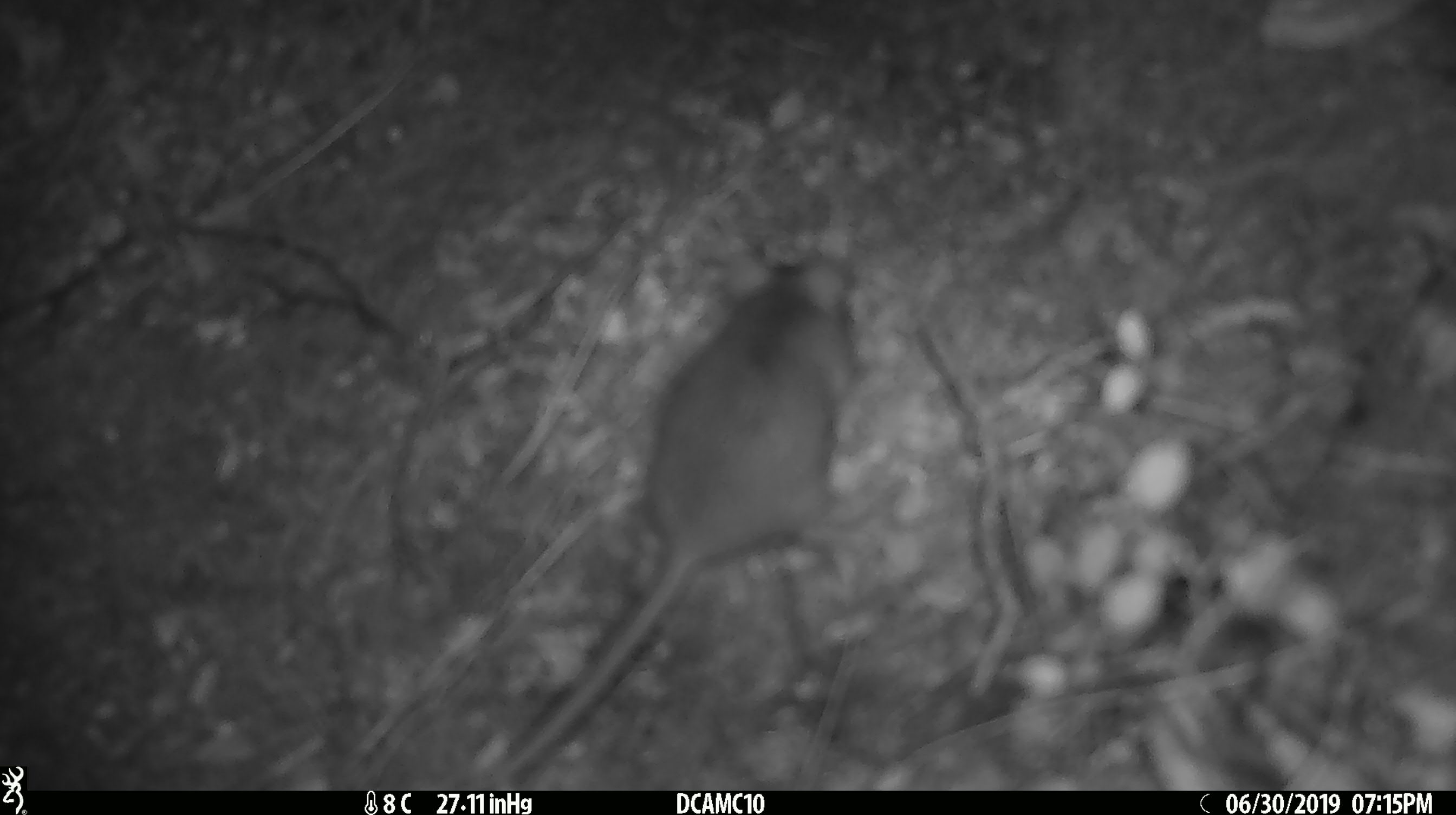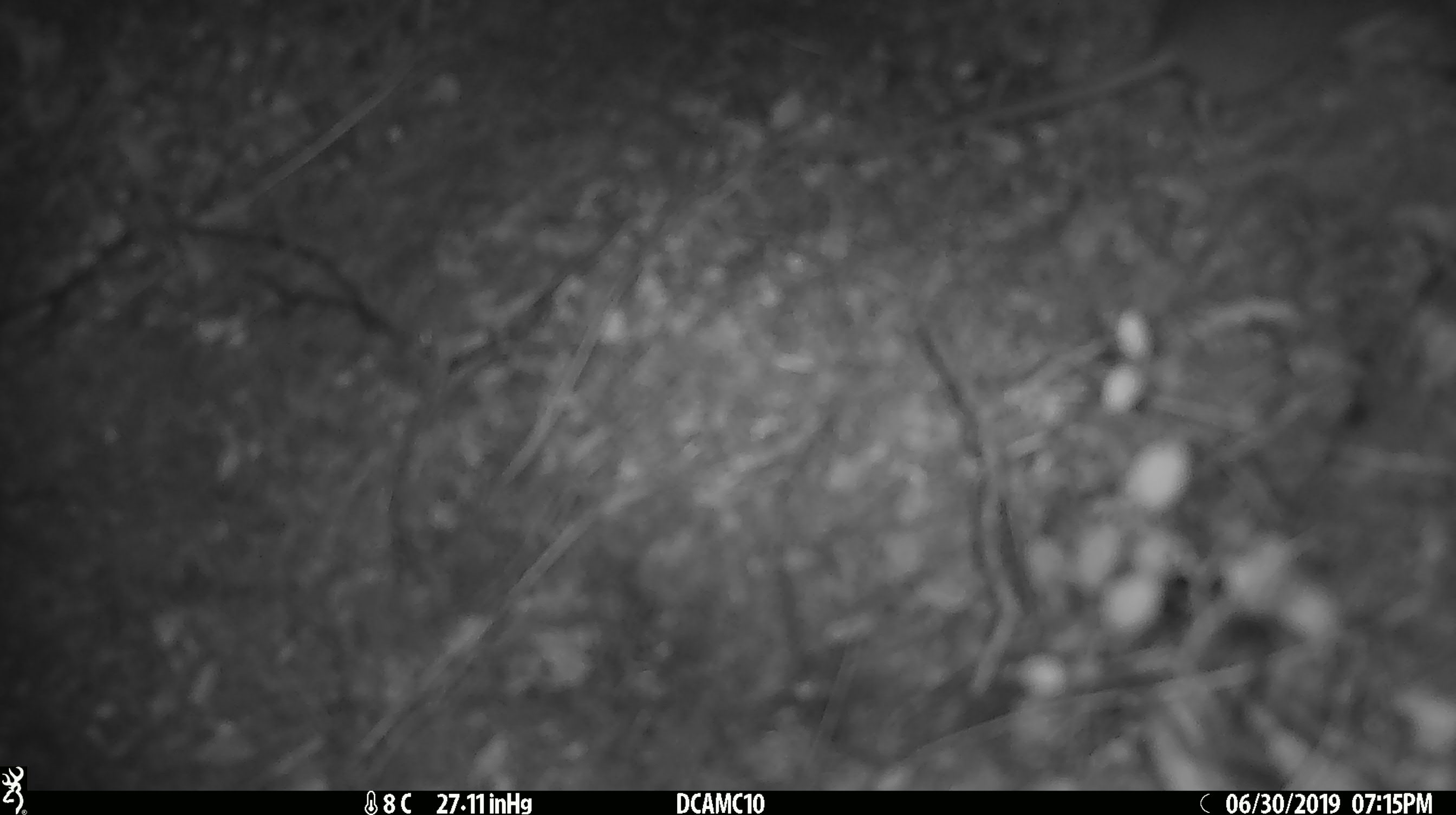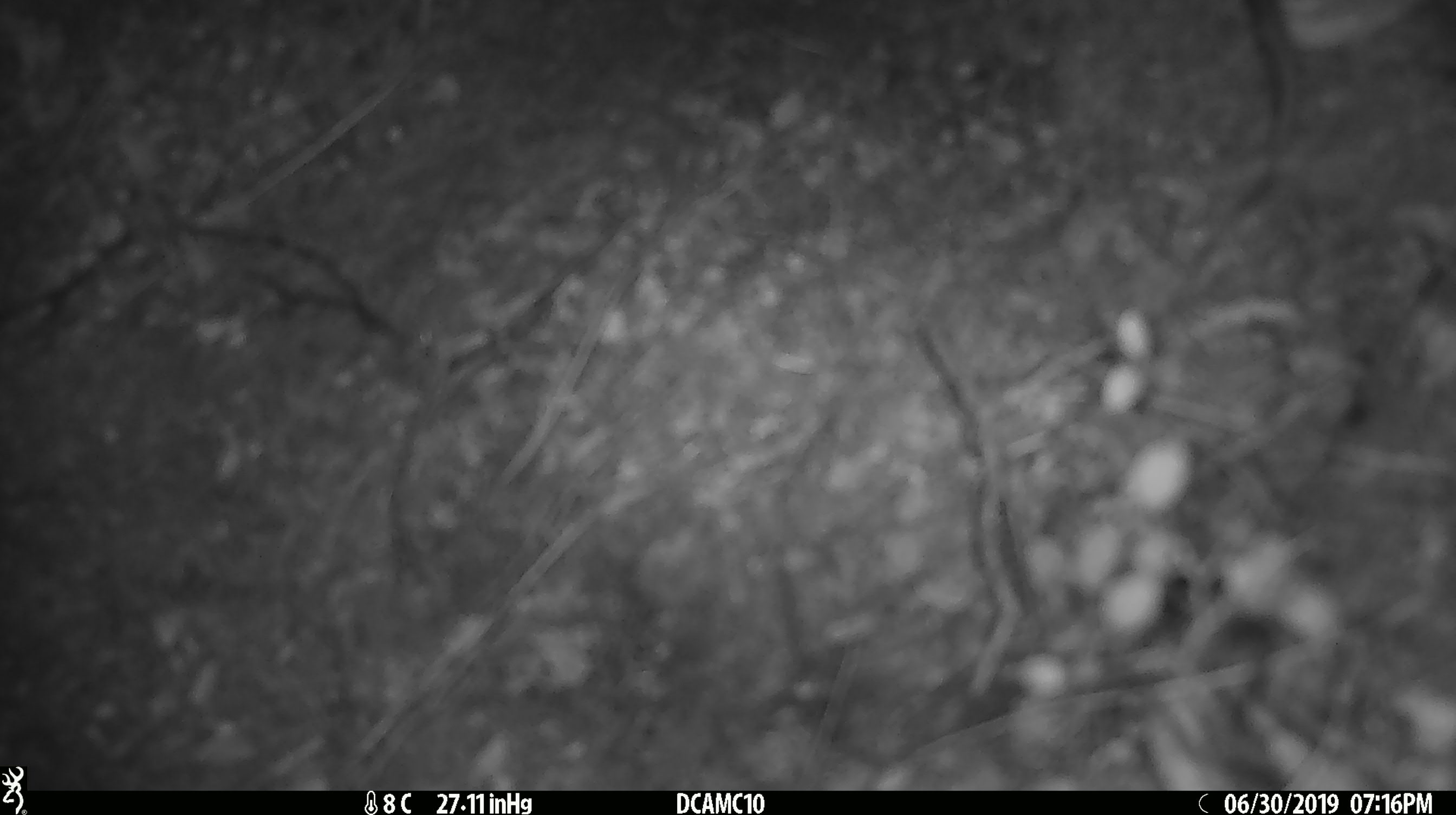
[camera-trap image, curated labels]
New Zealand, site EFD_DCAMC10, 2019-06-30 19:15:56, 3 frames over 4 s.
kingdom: Animalia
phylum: Chordata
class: Mammalia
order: Rodentia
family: Muridae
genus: Rattus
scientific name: Rattus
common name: rat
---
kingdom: Animalia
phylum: Chordata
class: Mammalia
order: Rodentia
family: Muridae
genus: Mus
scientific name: Mus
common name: mouse